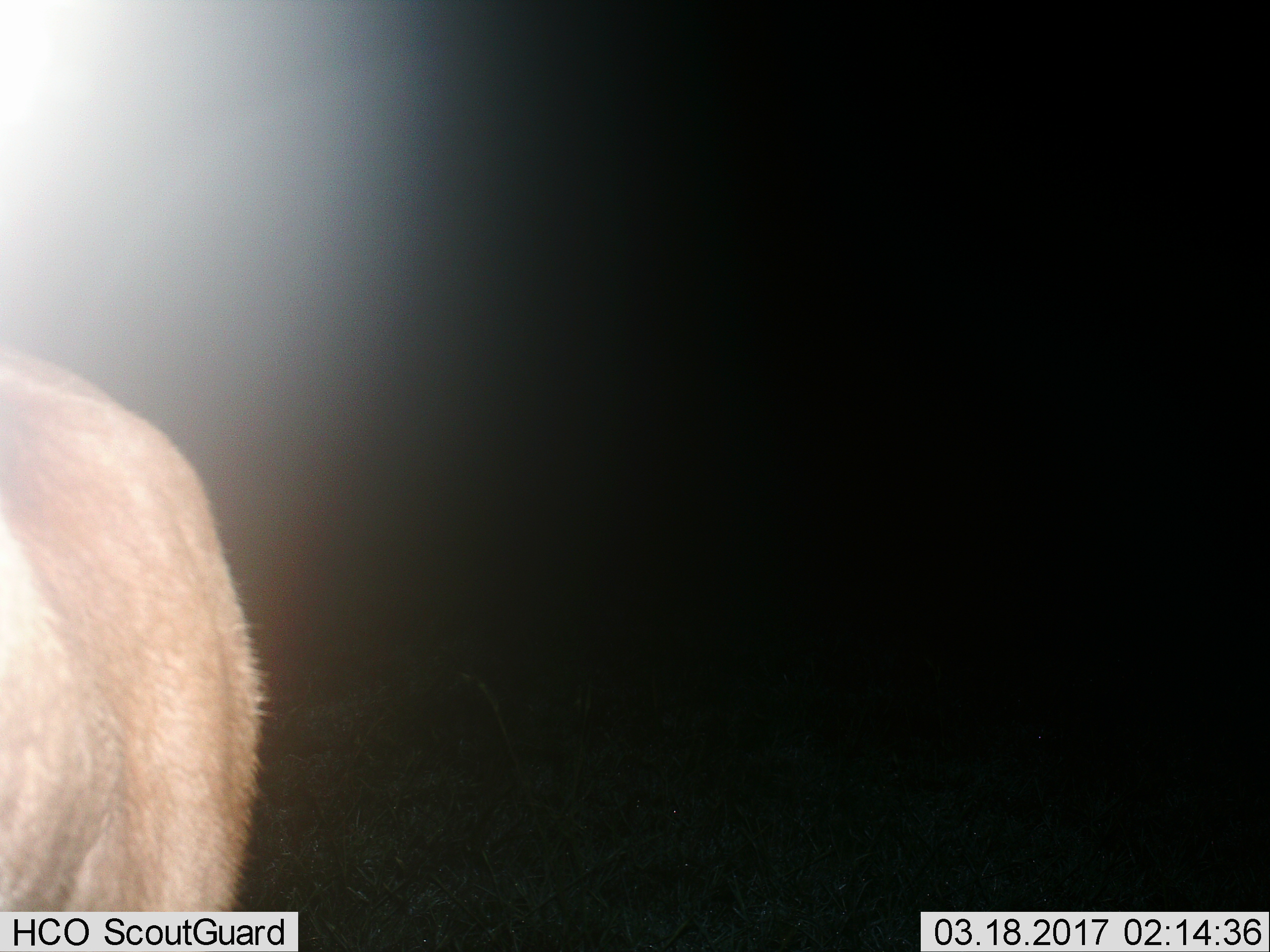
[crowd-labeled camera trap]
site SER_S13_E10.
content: unidentified animal